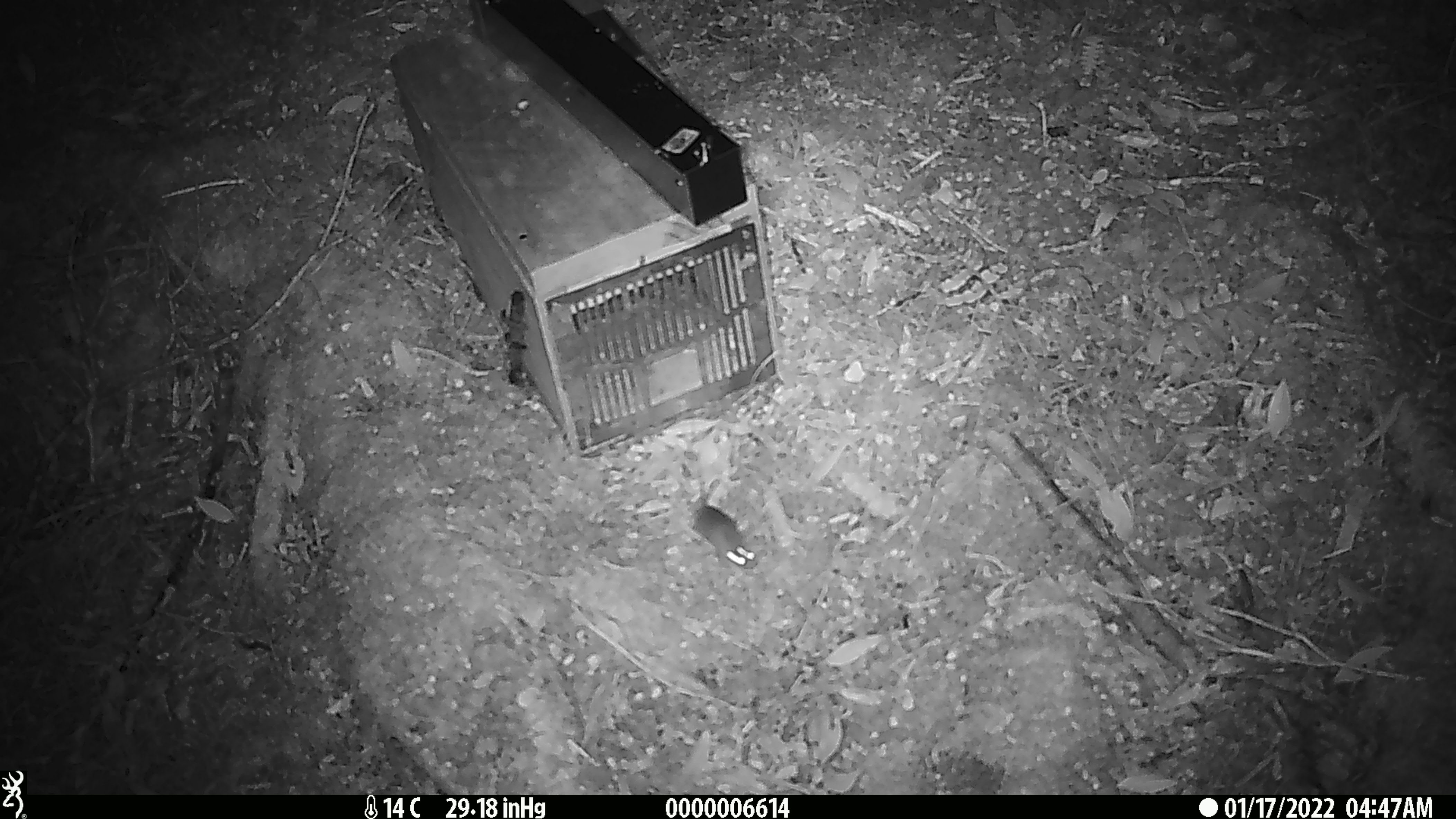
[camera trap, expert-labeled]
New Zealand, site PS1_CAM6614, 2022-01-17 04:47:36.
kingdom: Animalia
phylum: Chordata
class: Mammalia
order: Rodentia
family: Muridae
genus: Mus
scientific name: Mus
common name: mouse